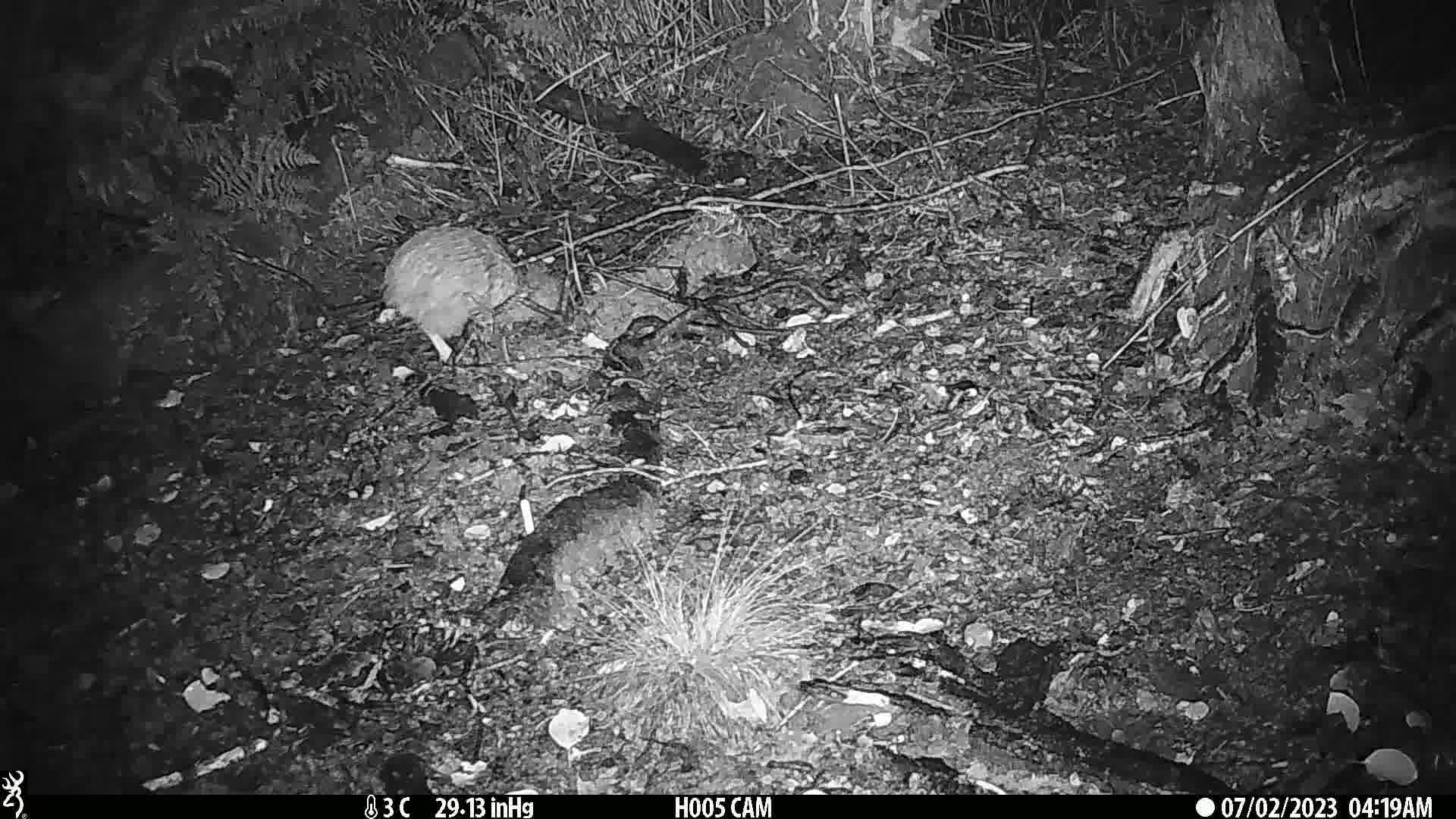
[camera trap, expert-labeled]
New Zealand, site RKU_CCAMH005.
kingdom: Animalia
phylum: Chordata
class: Aves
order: Apterygiformes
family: Apterygidae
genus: Apteryx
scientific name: Apteryx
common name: kiwi